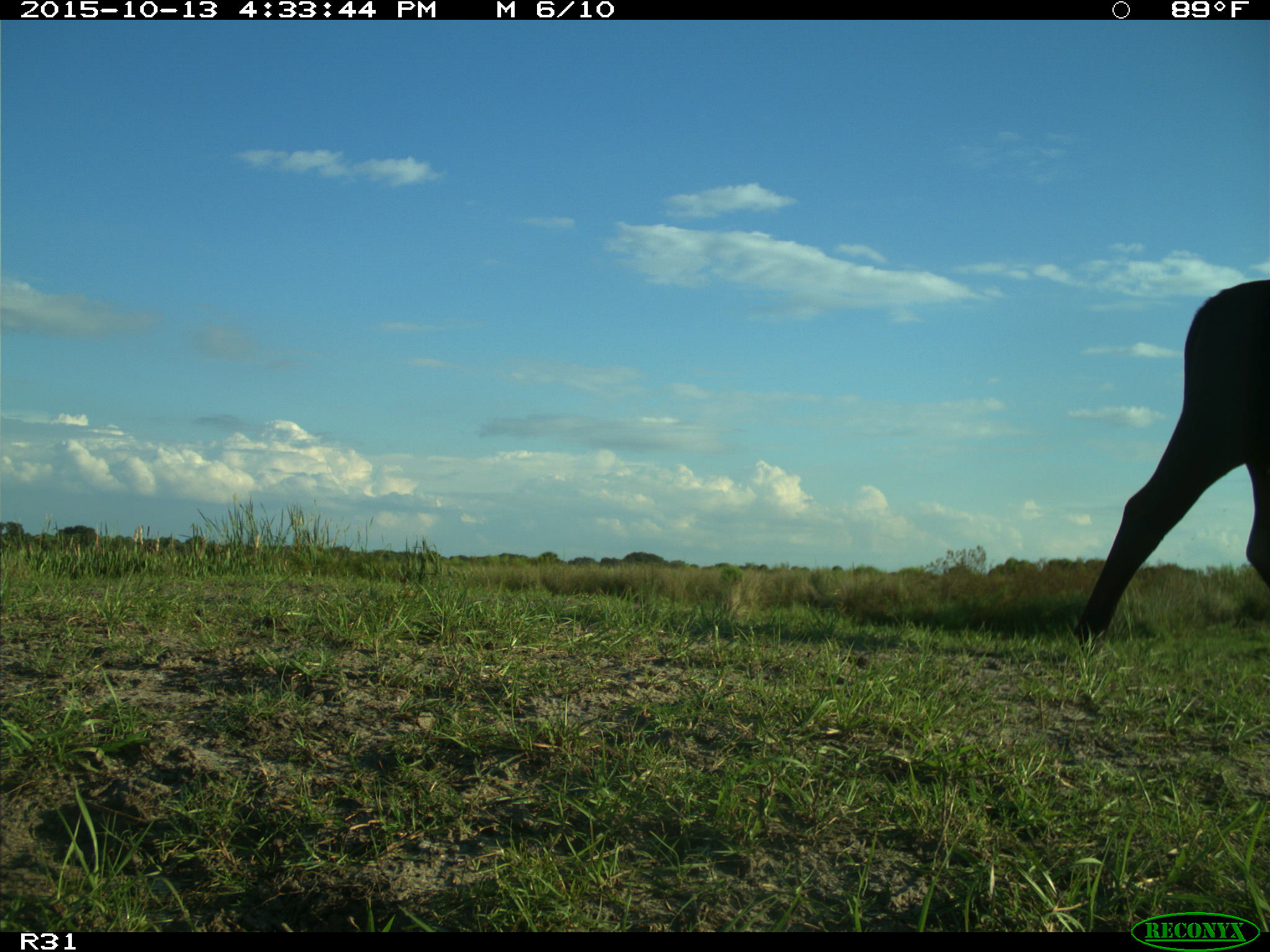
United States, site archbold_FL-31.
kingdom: Animalia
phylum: Chordata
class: Mammalia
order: Artiodactyla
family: Bovidae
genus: Bos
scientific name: Bos taurus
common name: domestic cow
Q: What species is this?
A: Bos taurus (domestic cow).